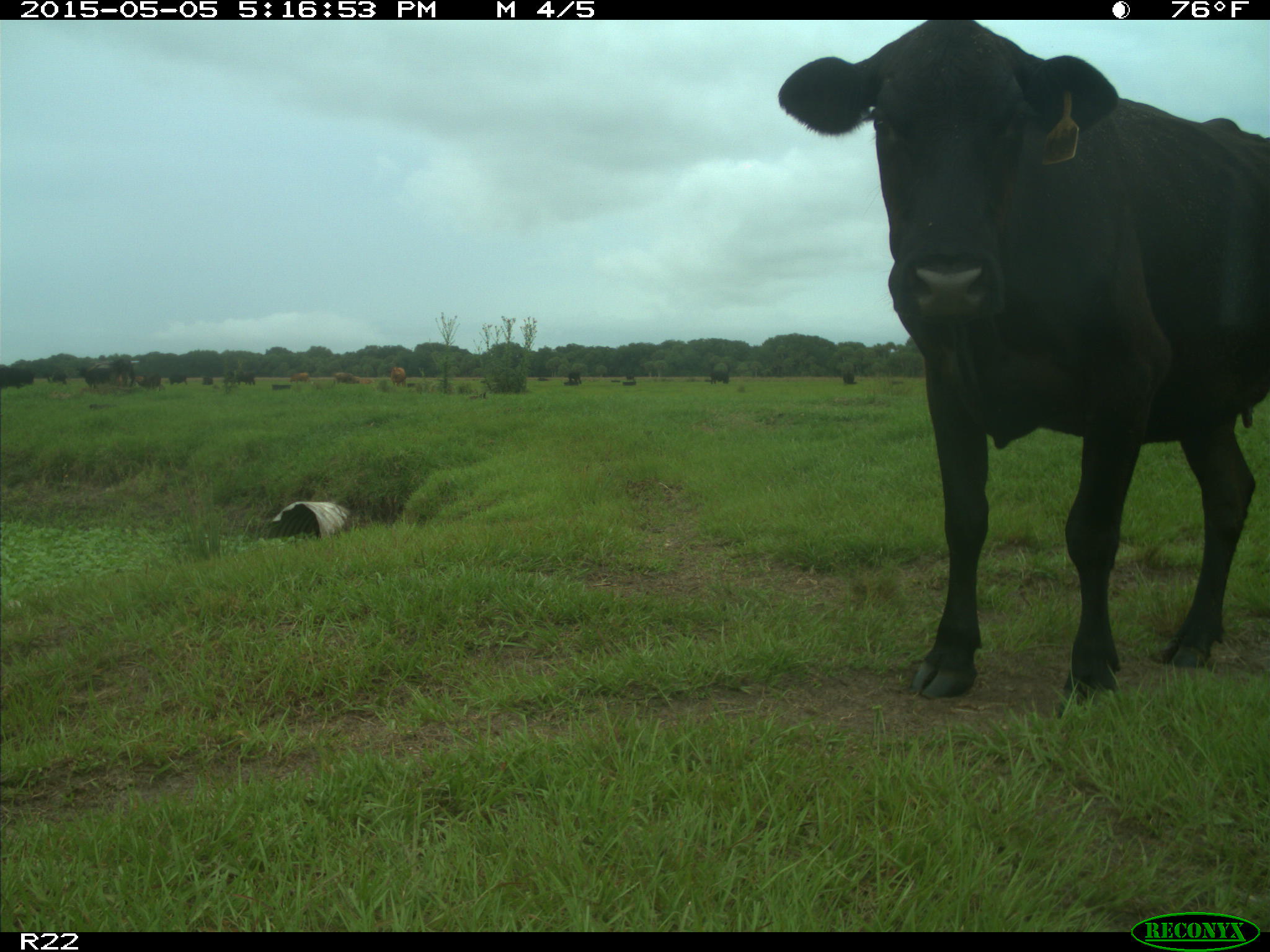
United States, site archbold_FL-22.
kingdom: Animalia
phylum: Chordata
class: Mammalia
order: Artiodactyla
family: Bovidae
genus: Bos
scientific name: Bos taurus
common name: domestic cow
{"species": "Bos taurus (domestic cow)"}